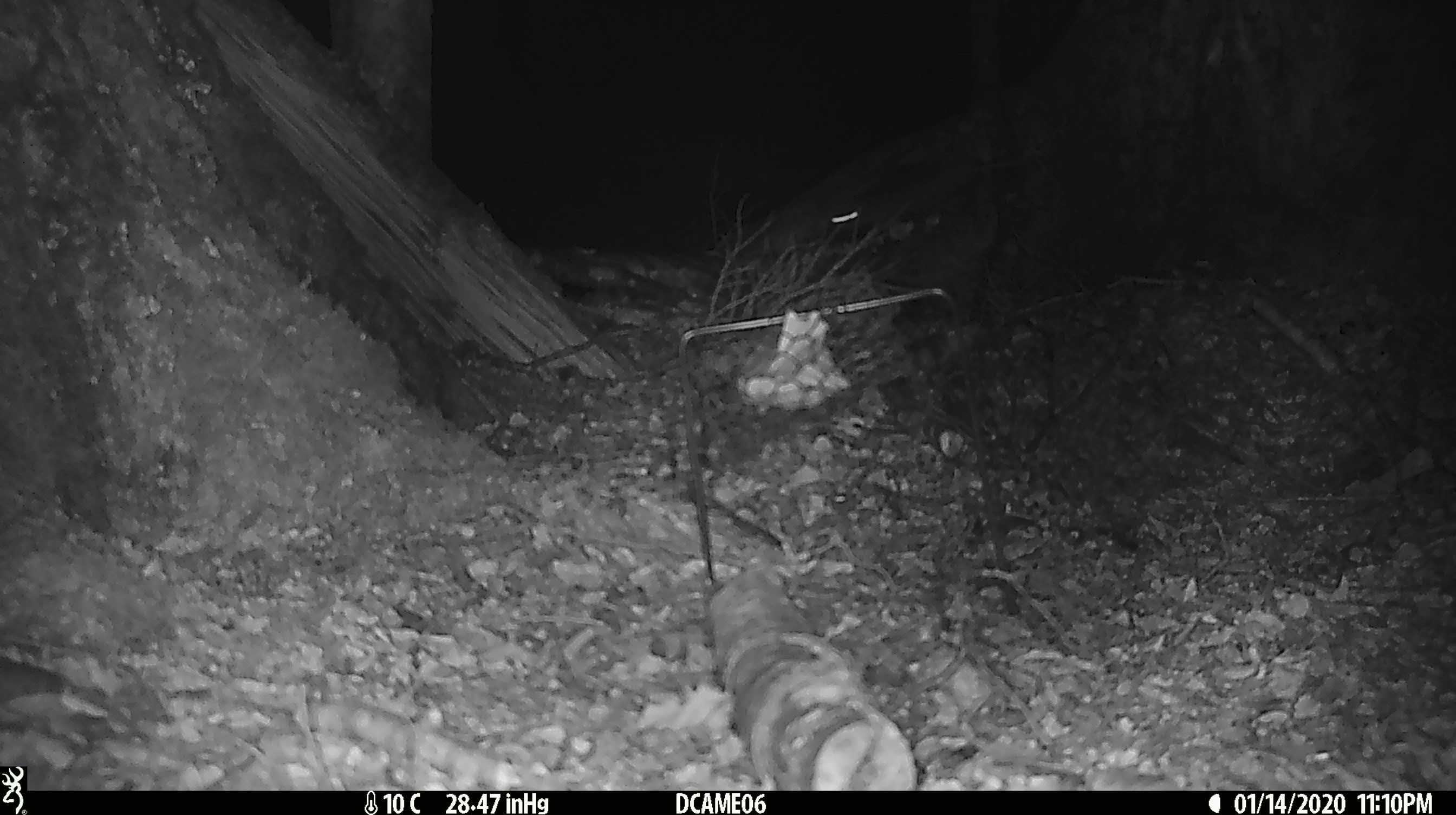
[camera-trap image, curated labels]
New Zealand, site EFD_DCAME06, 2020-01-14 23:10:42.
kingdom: Animalia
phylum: Chordata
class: Mammalia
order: Rodentia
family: Muridae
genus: Mus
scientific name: Mus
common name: mouse